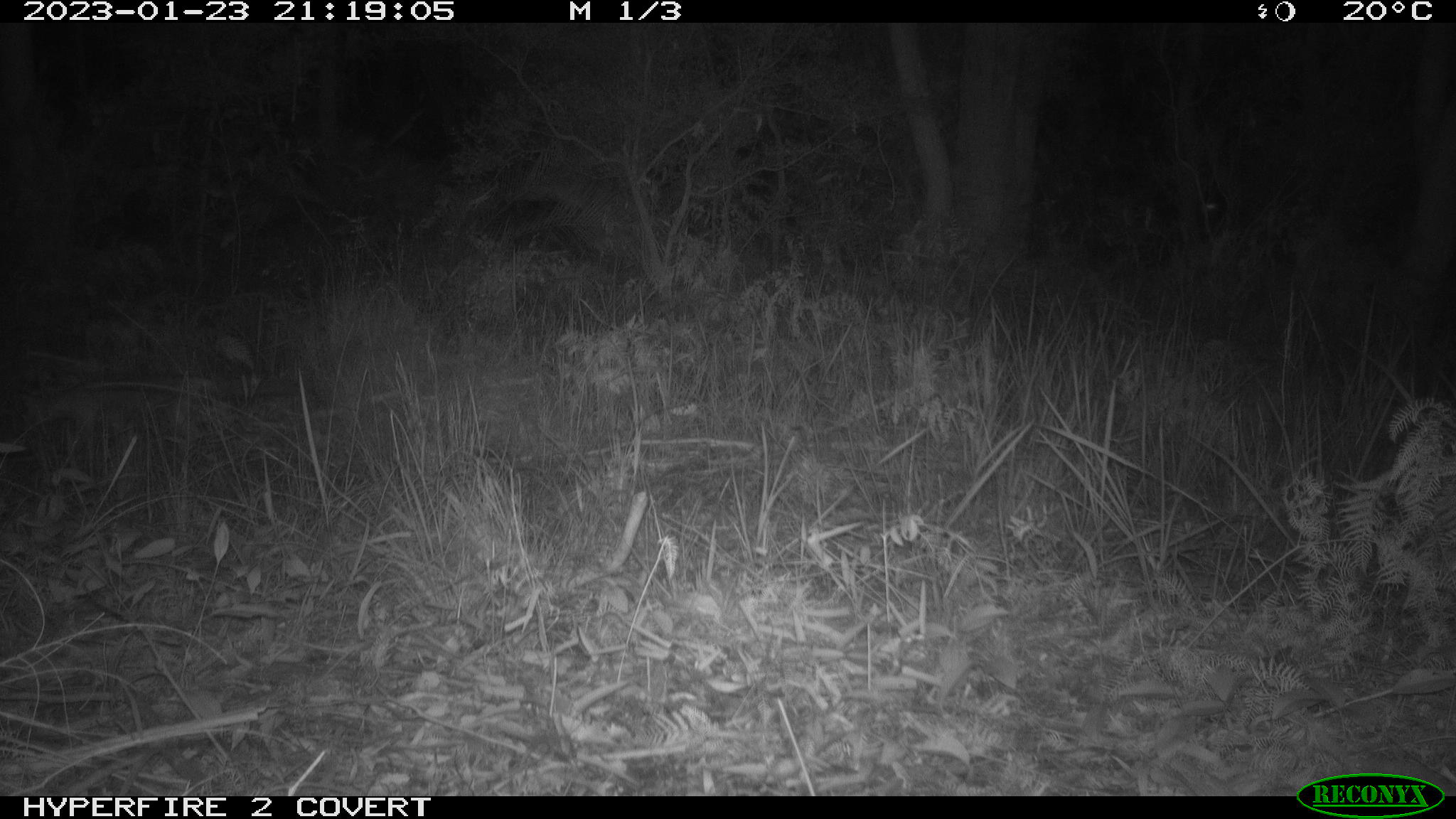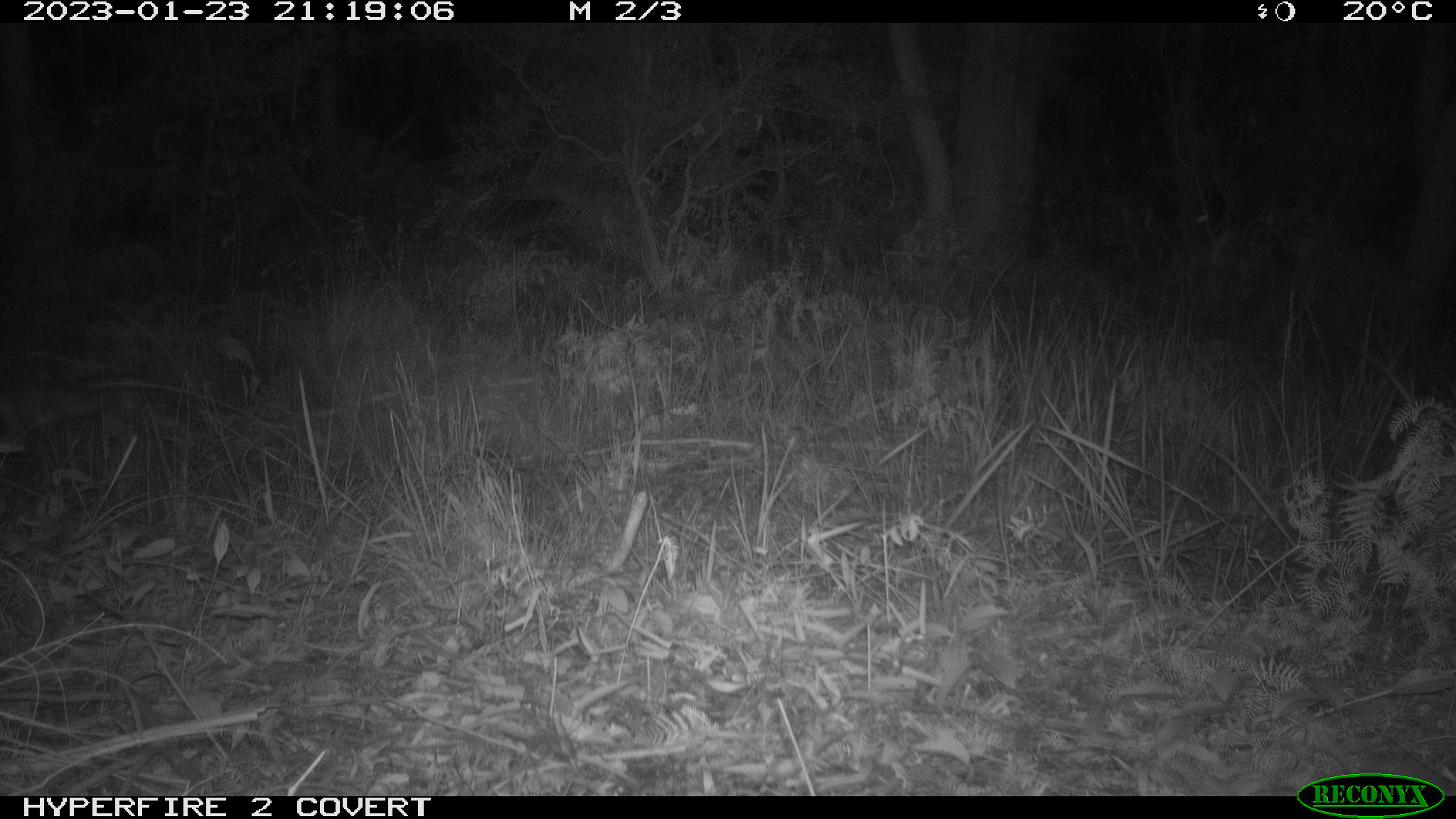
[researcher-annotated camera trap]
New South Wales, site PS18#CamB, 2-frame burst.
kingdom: Animalia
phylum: Chordata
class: Mammalia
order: Carnivora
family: Canidae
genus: Vulpes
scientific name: Vulpes vulpes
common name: red fox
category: fox